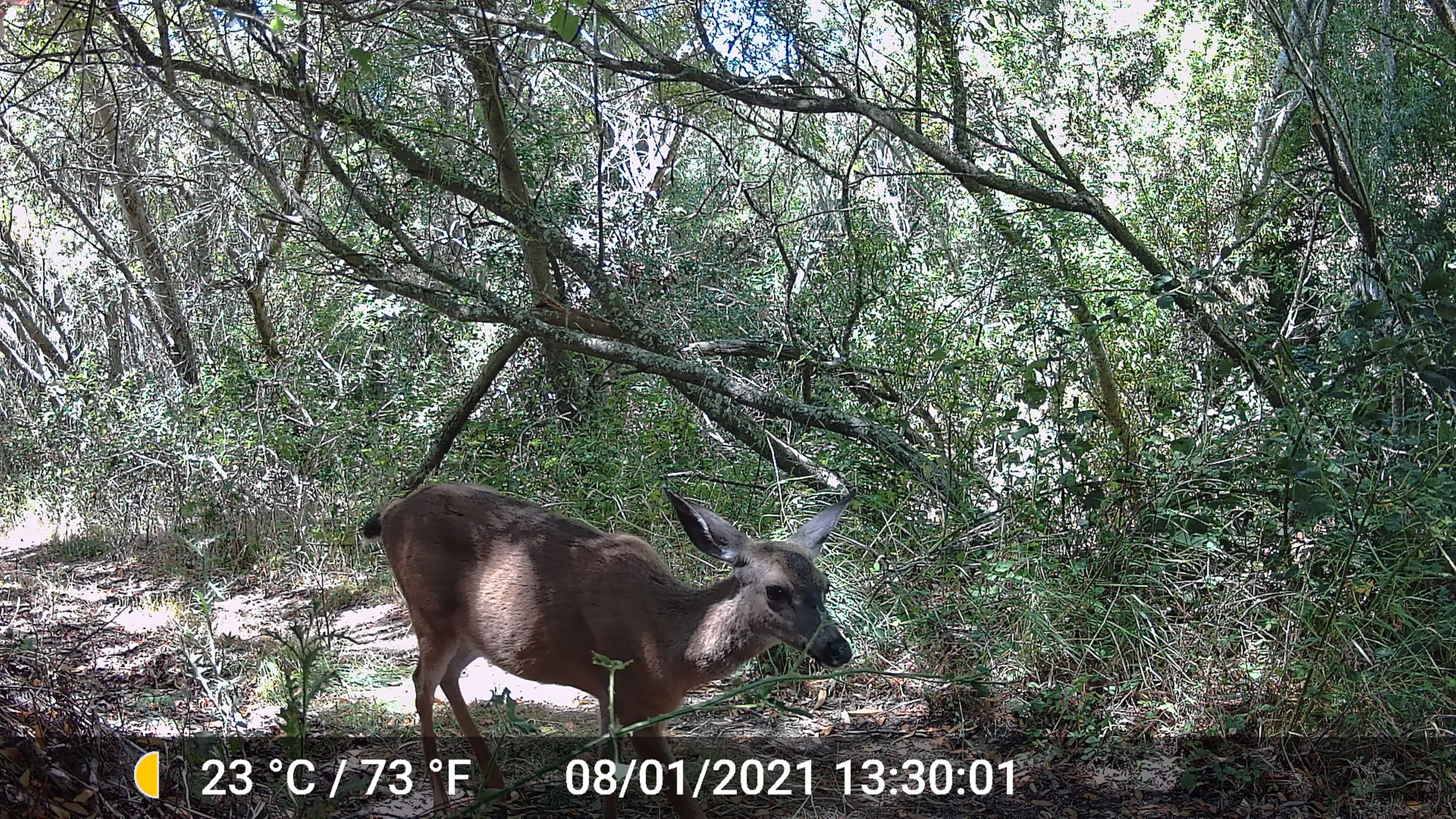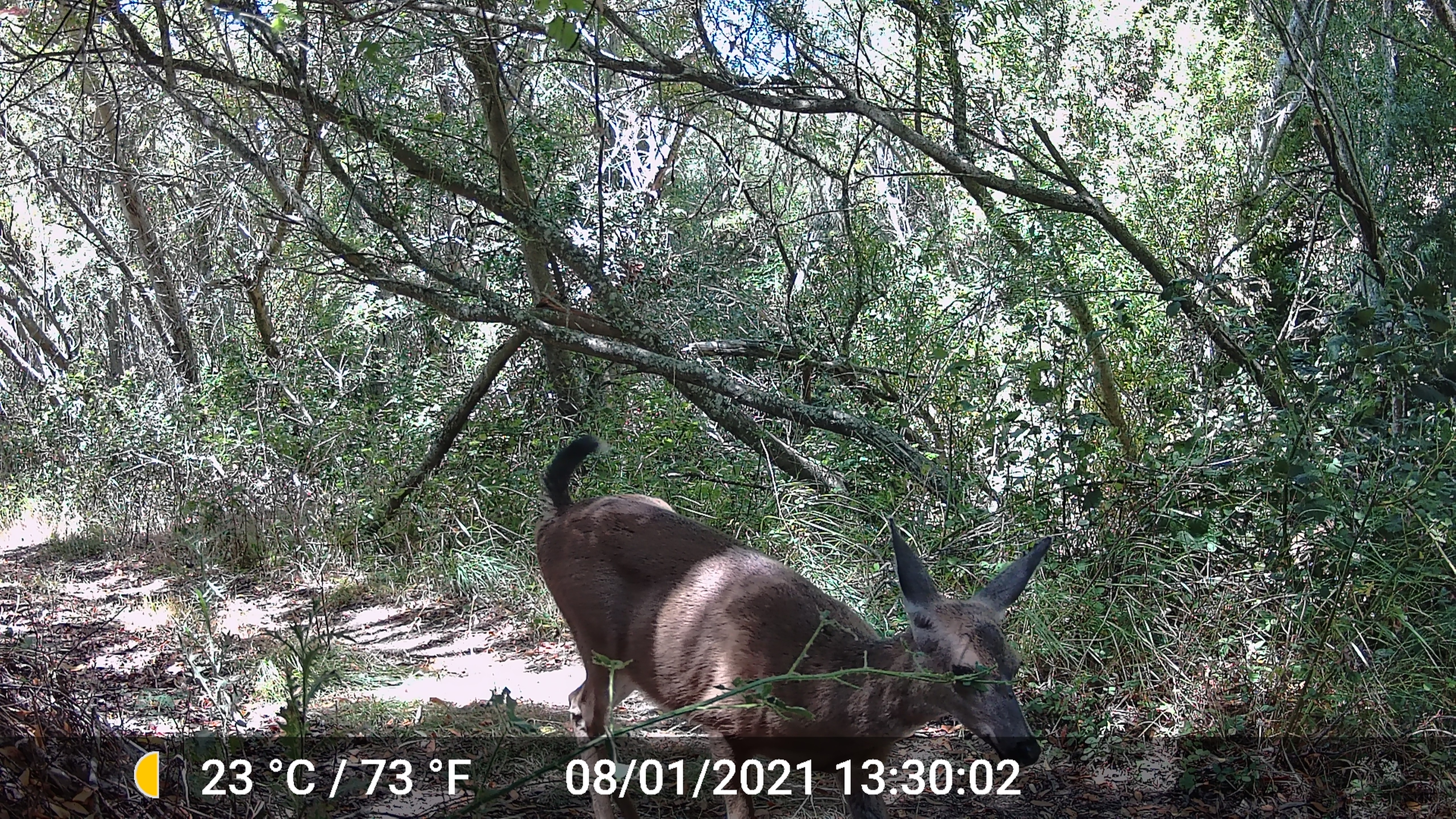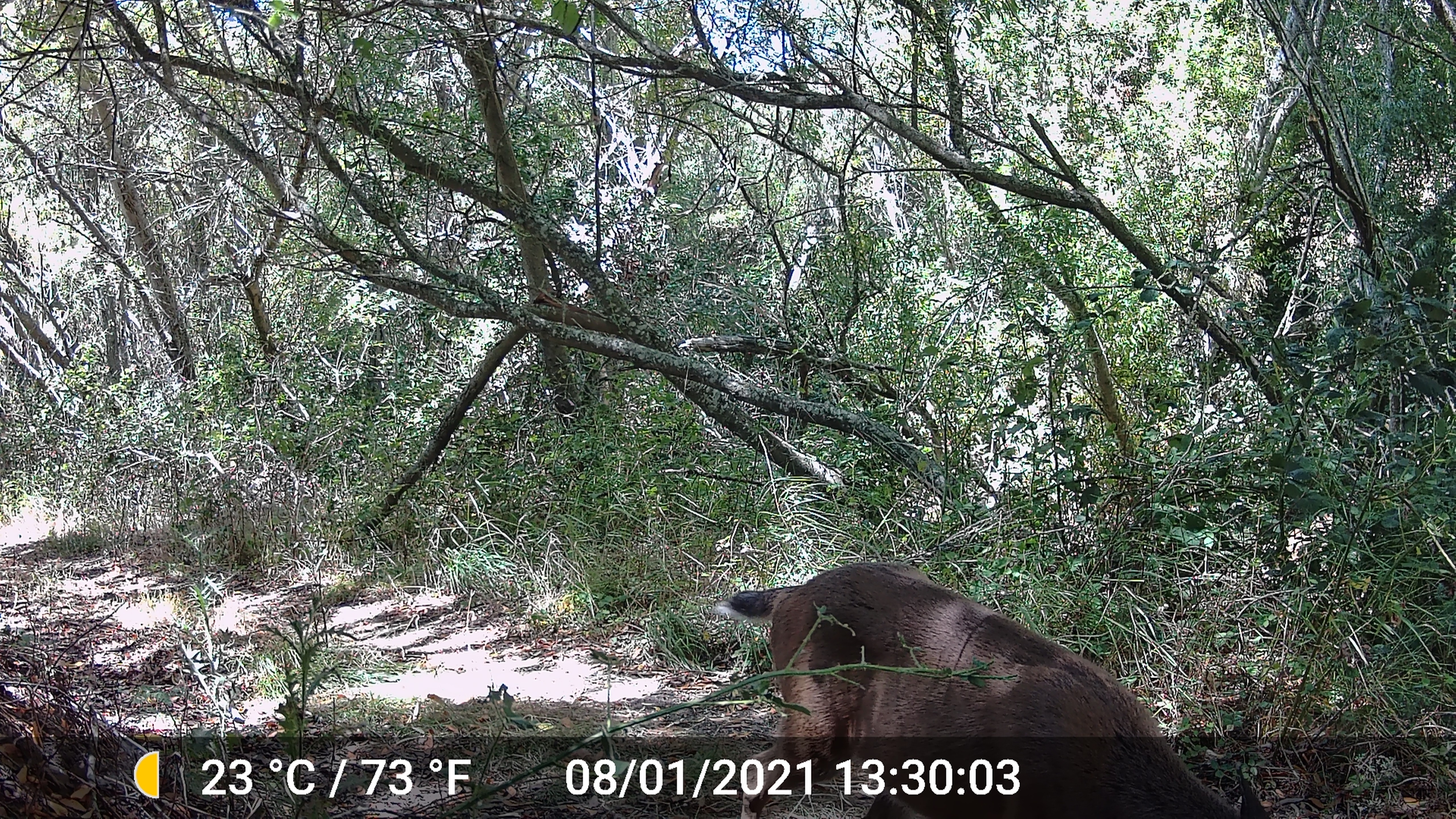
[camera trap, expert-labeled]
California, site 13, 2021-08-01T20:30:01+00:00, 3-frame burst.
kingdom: Animalia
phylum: Chordata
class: Mammalia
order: Artiodactyla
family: Cervidae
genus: Odocoileus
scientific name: Odocoileus hemionus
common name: mule deer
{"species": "mule deer (Odocoileus hemionus)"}